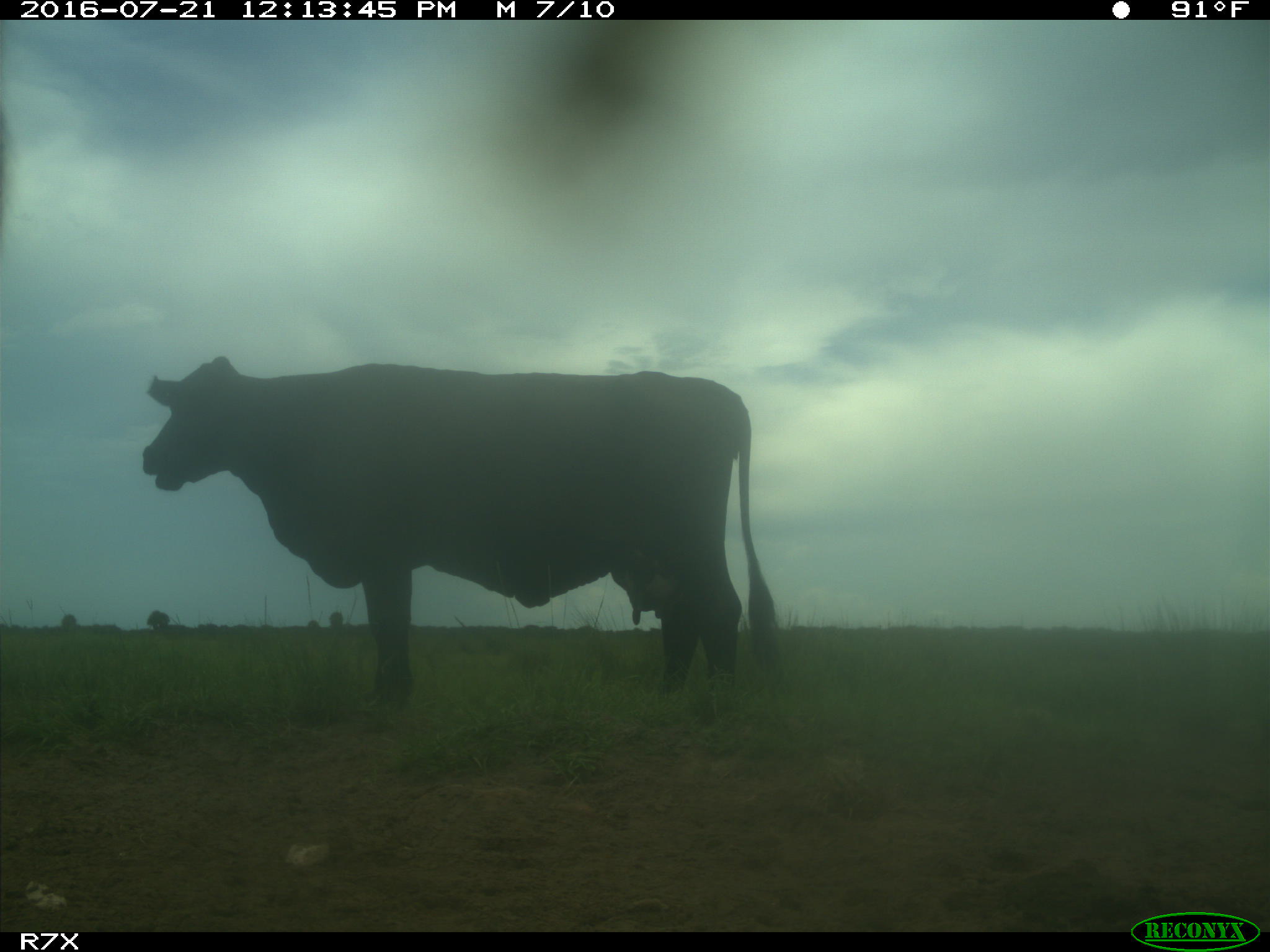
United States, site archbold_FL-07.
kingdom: Animalia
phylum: Chordata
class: Mammalia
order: Artiodactyla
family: Bovidae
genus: Bos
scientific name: Bos taurus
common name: domestic cow